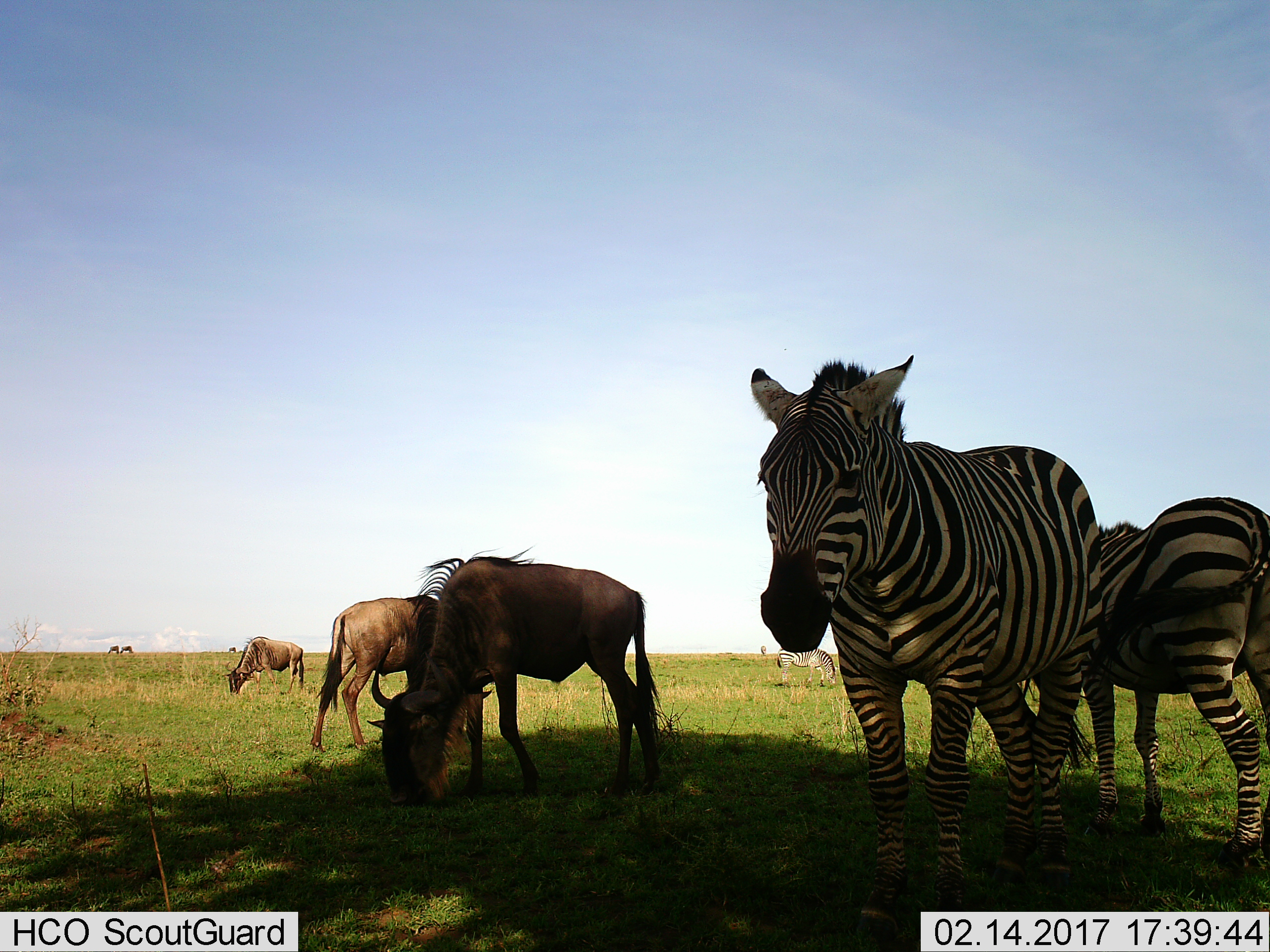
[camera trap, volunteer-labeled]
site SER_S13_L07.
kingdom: Animalia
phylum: Chordata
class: Mammalia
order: Artiodactyla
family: Bovidae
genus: Connochaetes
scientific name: Connochaetes taurinus taurinus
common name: blue wildebeest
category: wildebeestblue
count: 6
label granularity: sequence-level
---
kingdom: Animalia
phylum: Chordata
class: Mammalia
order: Perissodactyla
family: Equidae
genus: Equus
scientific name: Equus quagga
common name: plains zebra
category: zebraplains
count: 3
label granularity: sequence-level